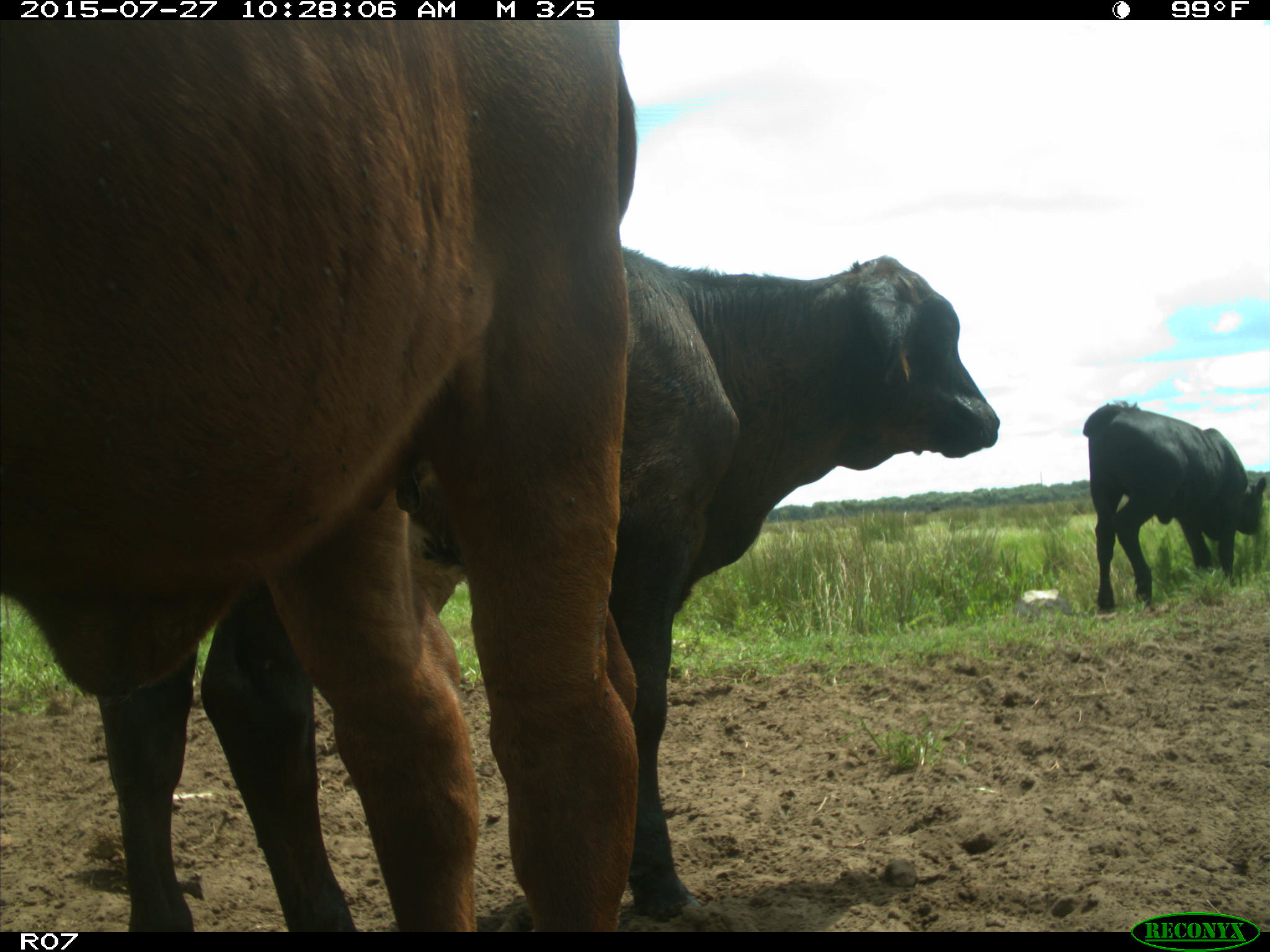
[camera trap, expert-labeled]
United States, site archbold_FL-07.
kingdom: Animalia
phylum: Chordata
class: Mammalia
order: Artiodactyla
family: Bovidae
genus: Bos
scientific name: Bos taurus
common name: domestic cow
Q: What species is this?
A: Bos taurus (domestic cow).